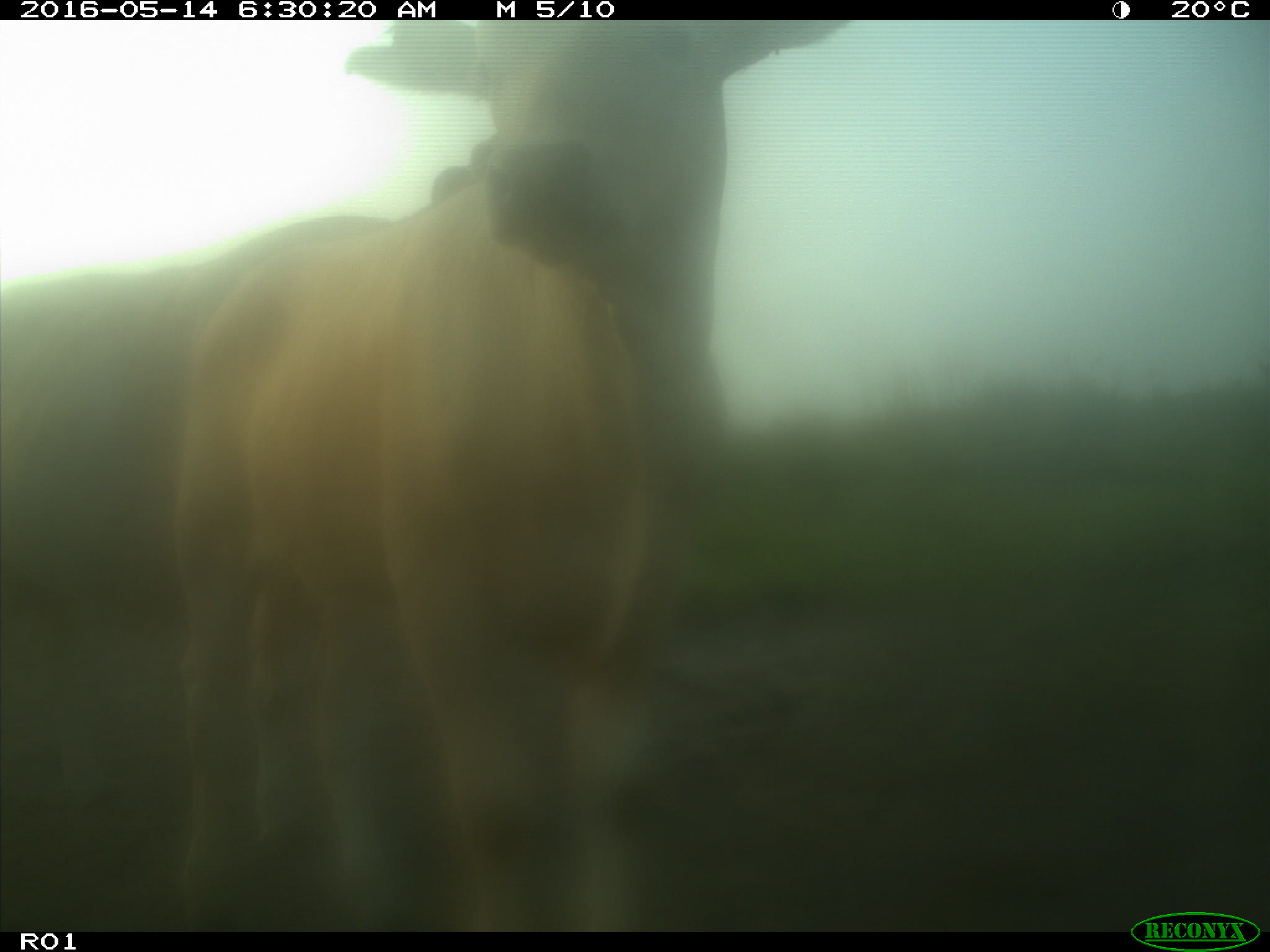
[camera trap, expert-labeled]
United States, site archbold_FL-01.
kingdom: Animalia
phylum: Chordata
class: Mammalia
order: Artiodactyla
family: Bovidae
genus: Bos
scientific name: Bos taurus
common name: domestic cow